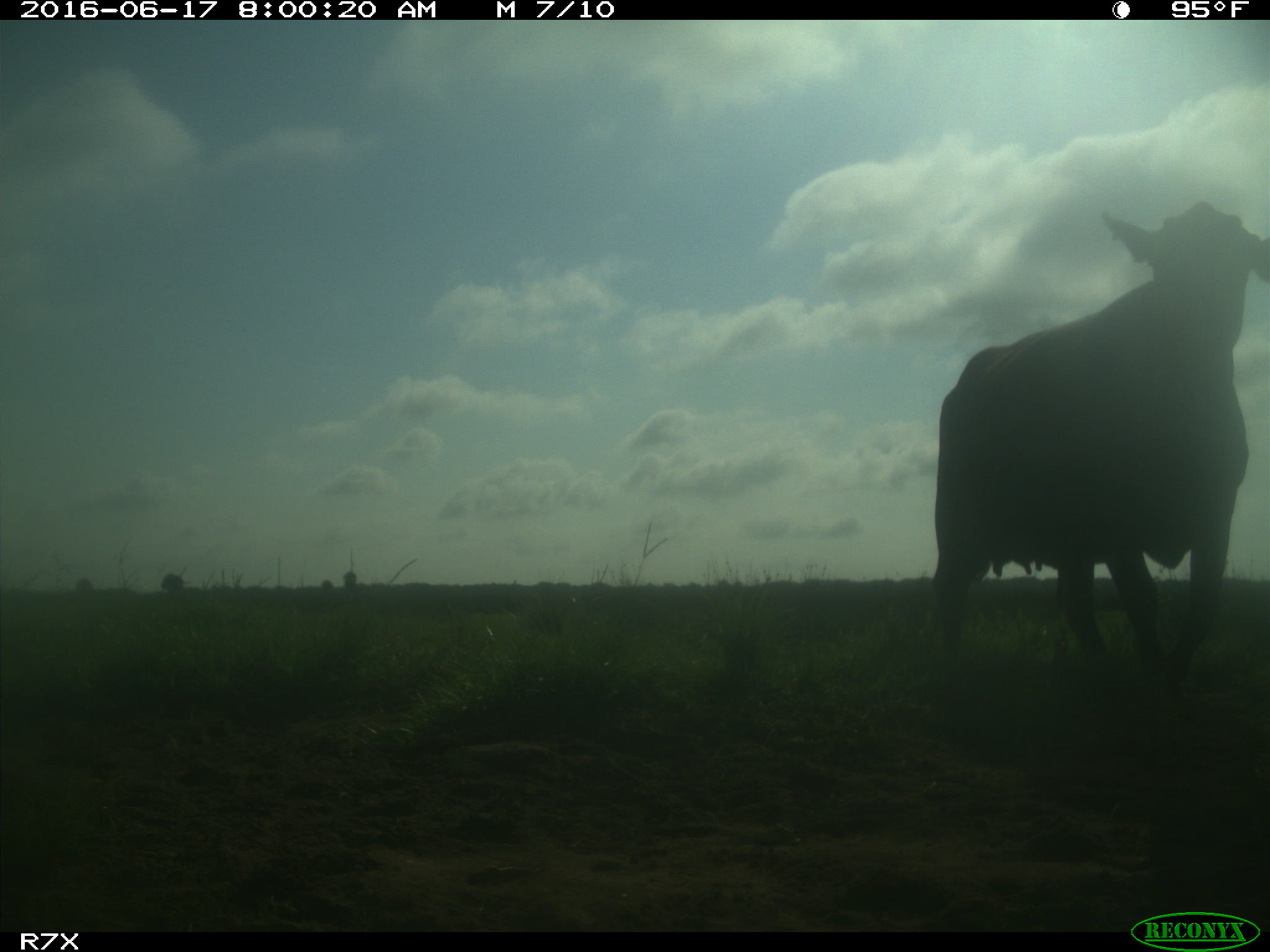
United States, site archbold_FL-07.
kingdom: Animalia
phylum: Chordata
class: Mammalia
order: Artiodactyla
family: Bovidae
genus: Bos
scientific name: Bos taurus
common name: domestic cow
Bos taurus (domestic cow).